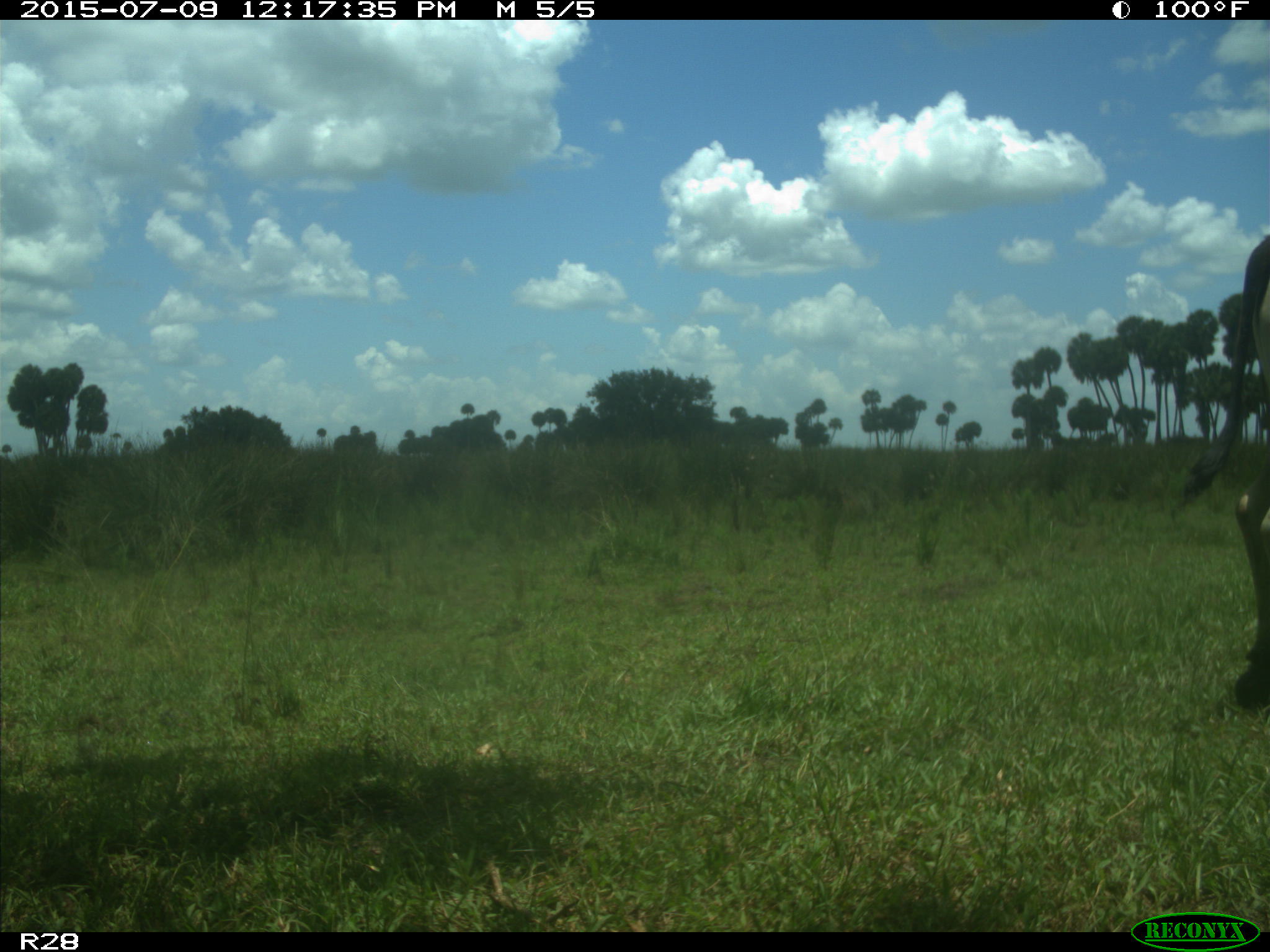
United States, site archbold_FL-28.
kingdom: Animalia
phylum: Chordata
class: Mammalia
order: Artiodactyla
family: Bovidae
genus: Bos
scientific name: Bos taurus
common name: domestic cow